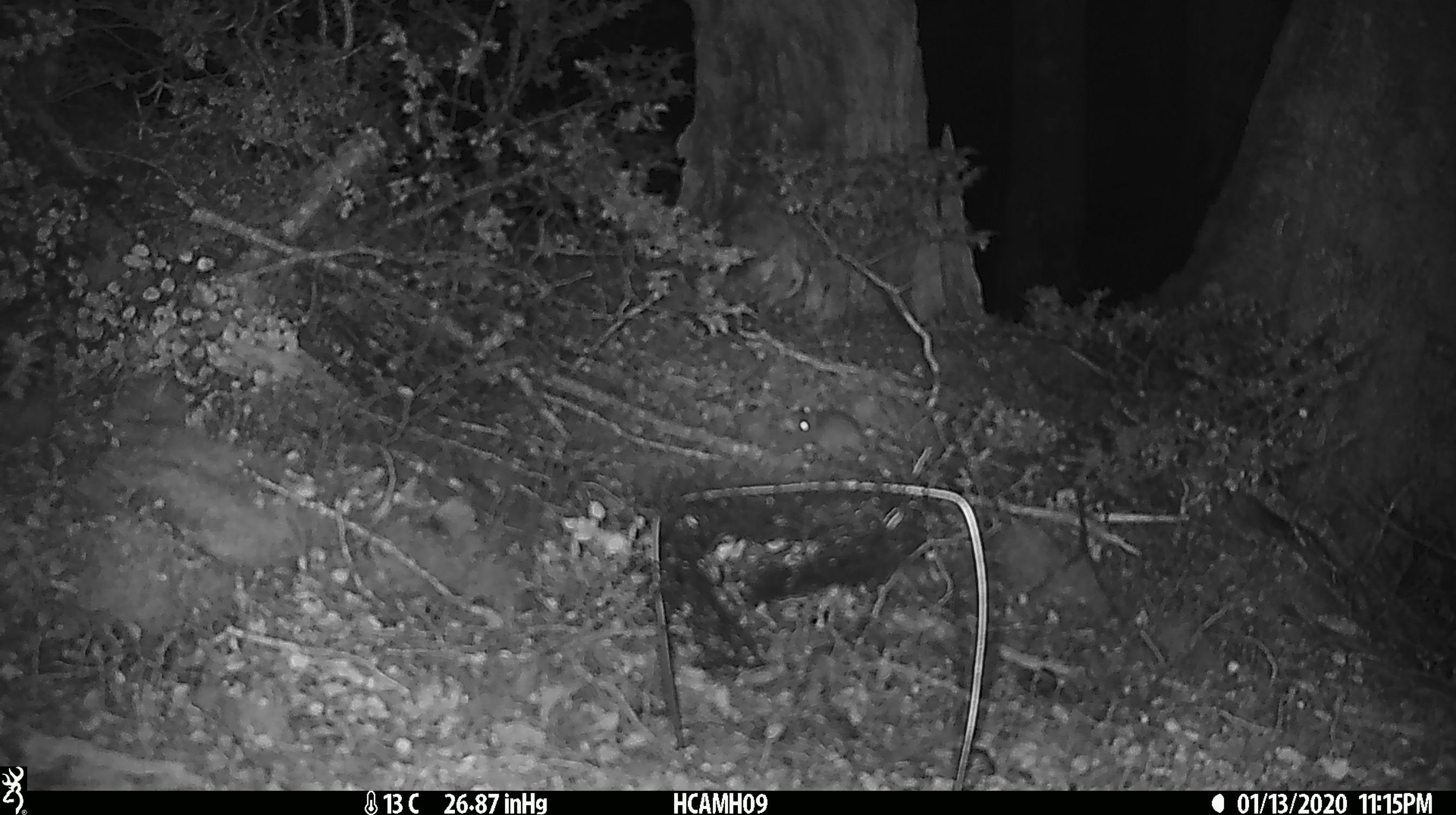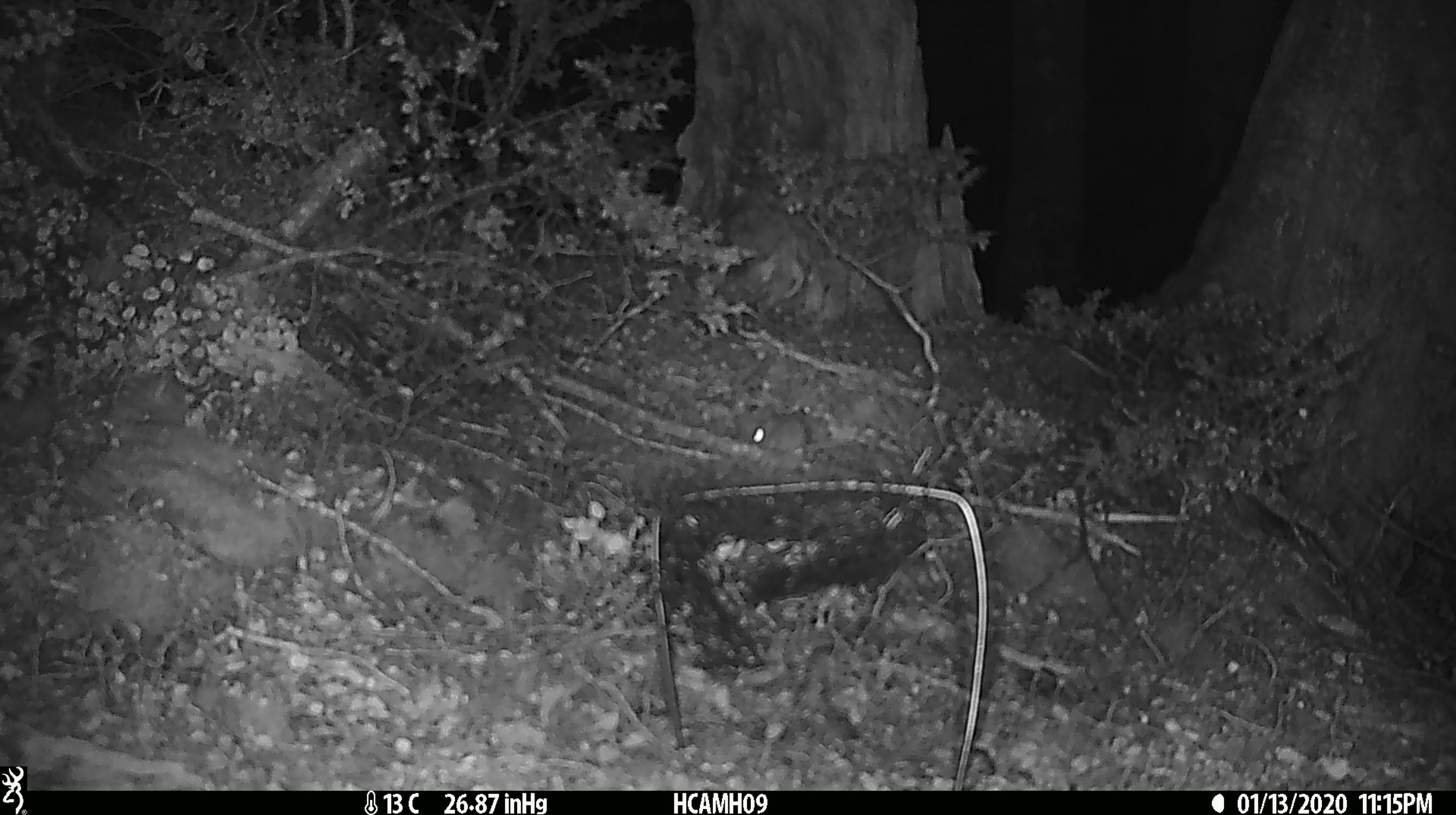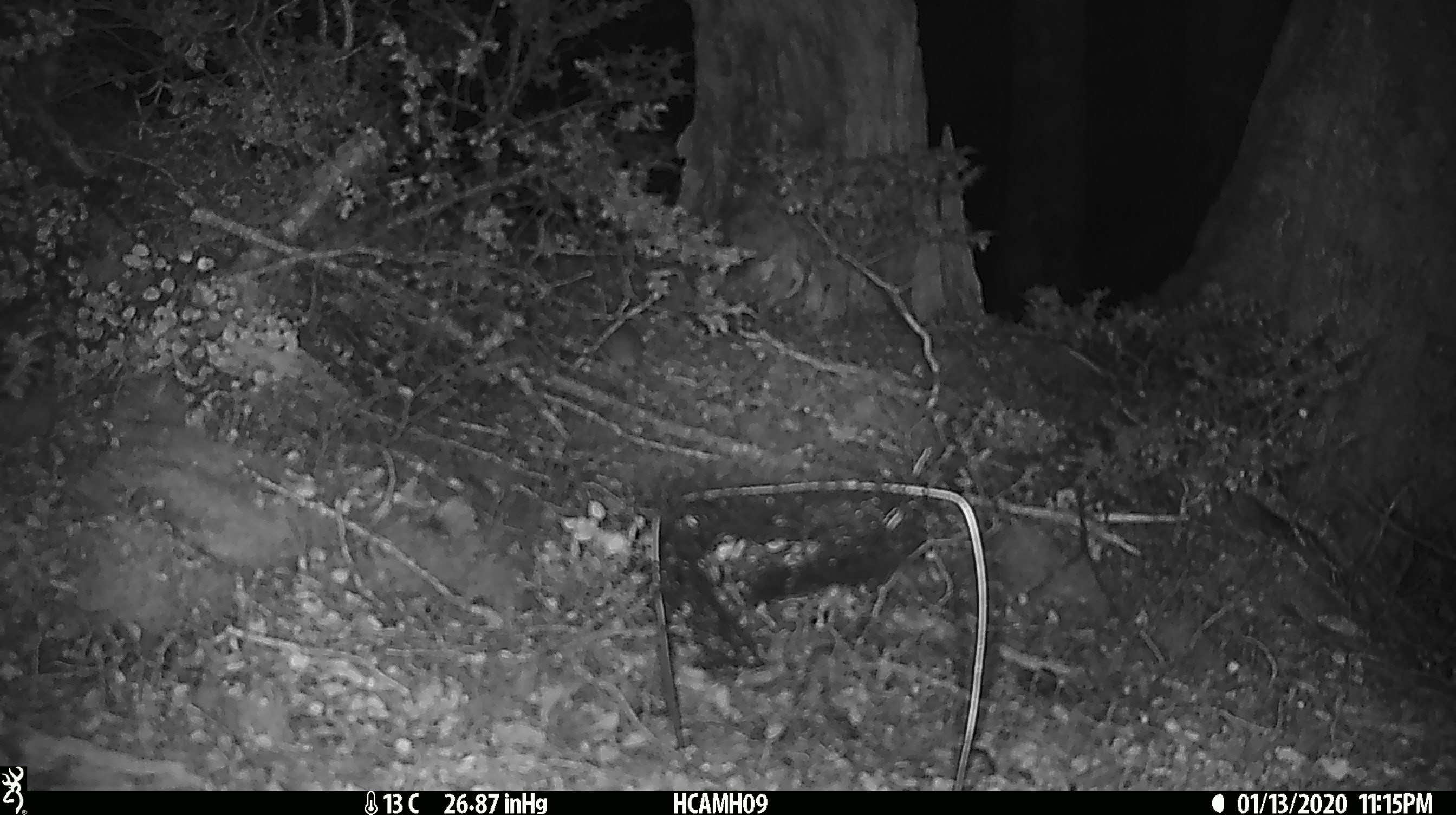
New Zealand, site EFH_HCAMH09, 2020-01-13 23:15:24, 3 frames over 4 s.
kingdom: Animalia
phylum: Chordata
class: Mammalia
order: Rodentia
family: Muridae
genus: Mus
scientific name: Mus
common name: mouse